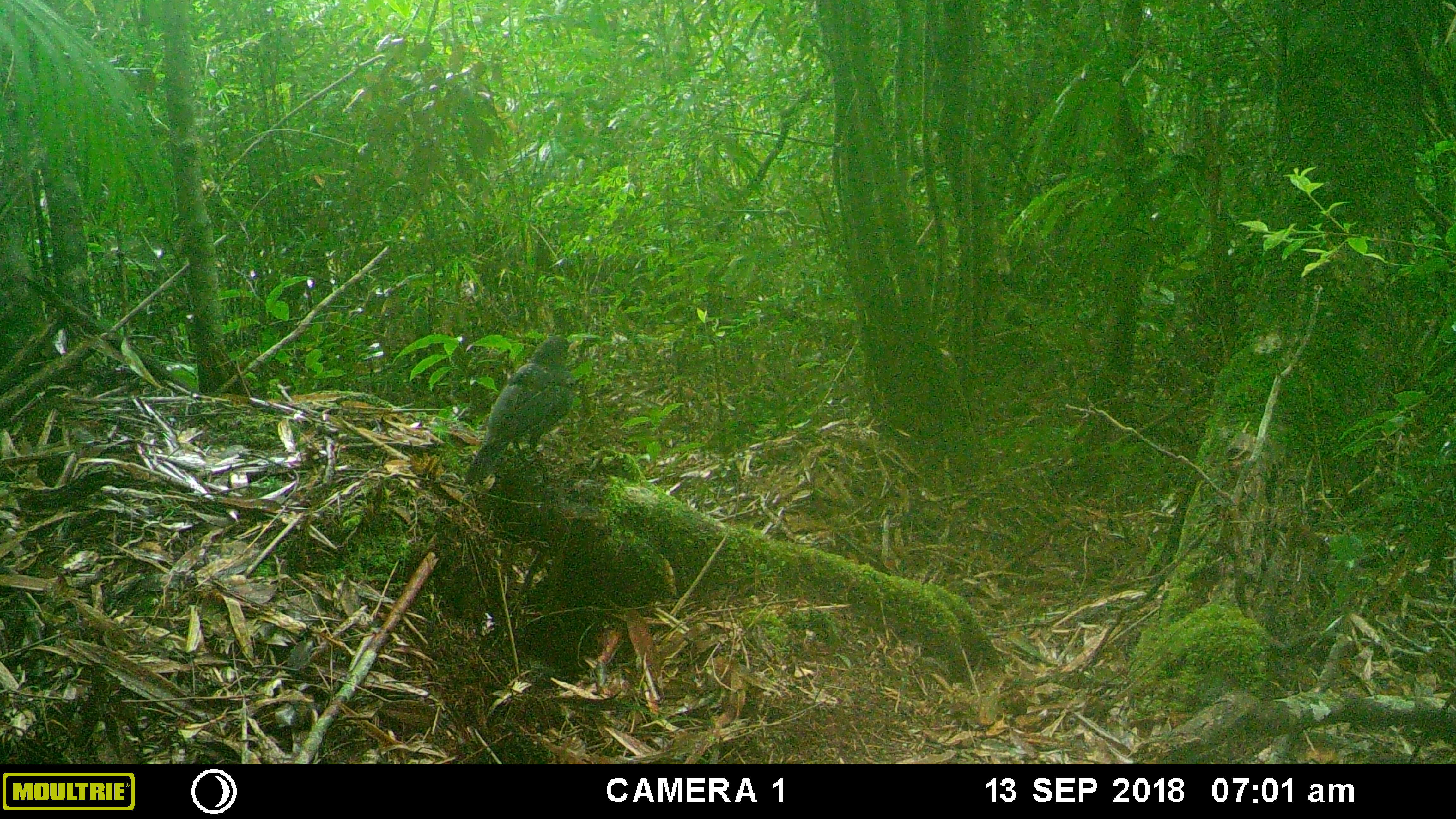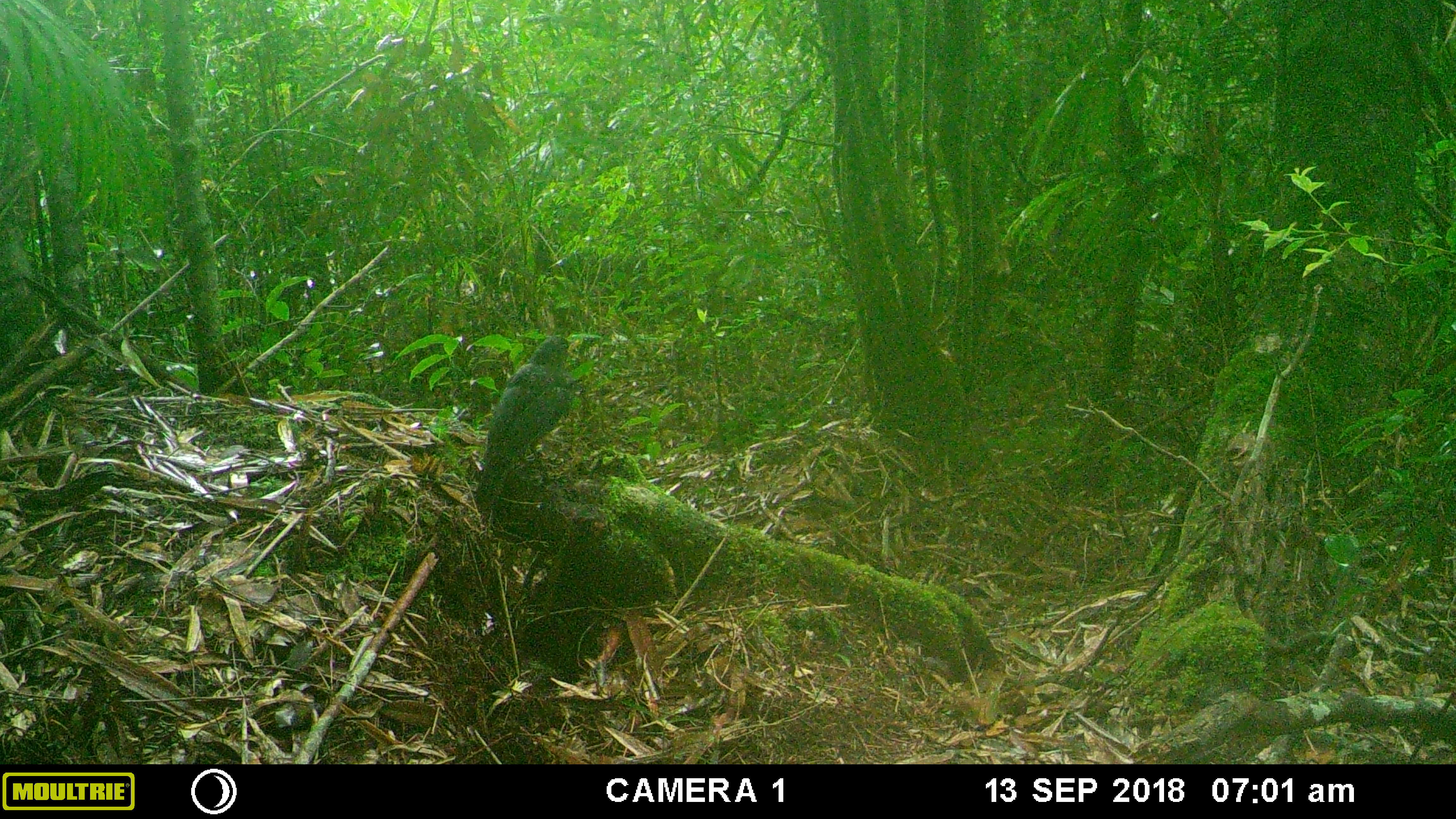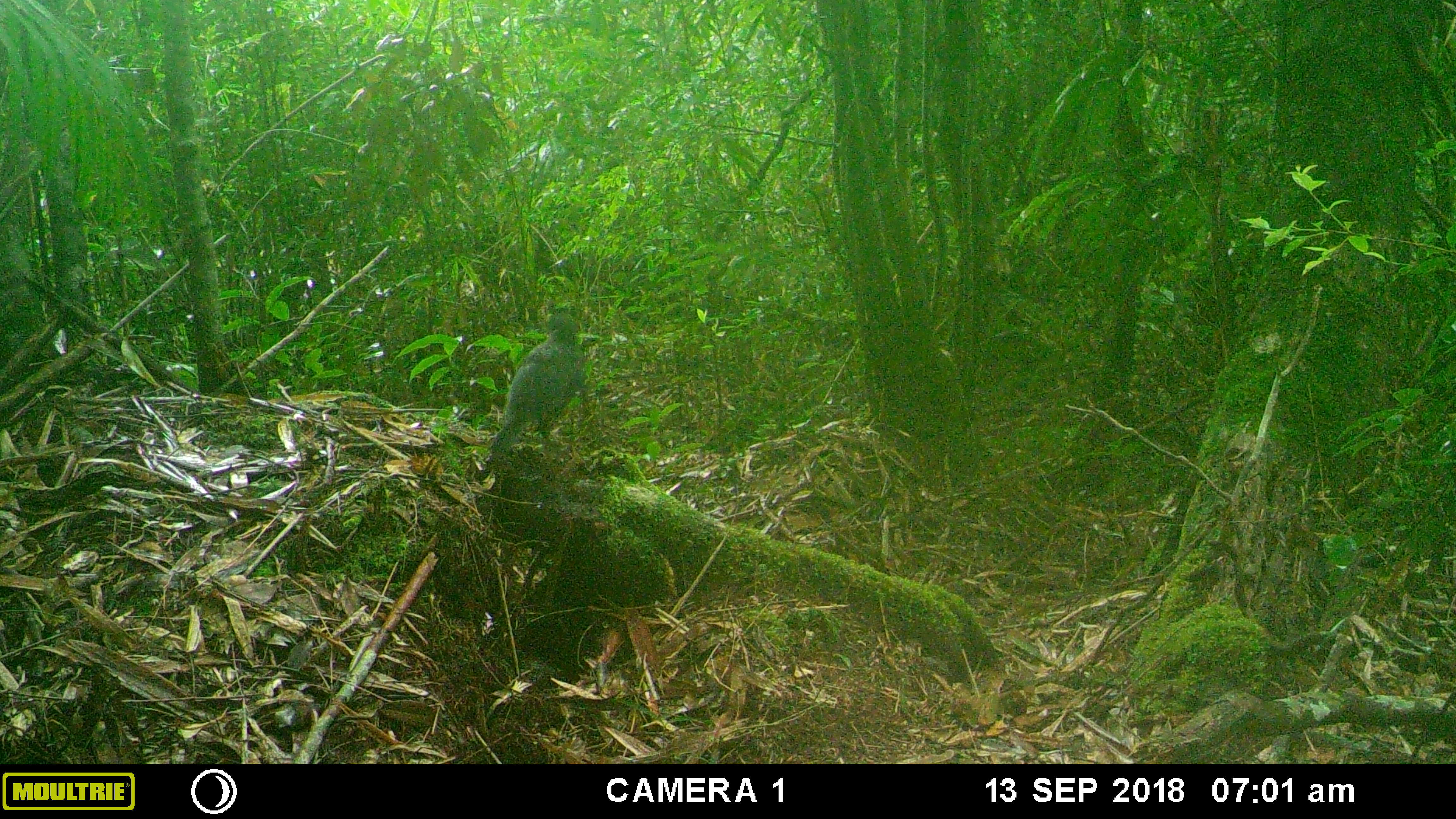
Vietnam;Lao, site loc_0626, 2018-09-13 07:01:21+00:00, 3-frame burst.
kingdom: Animalia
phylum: Chordata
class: Aves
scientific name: Aves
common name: bird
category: unidentified bird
Unidentified bird (bird) (Aves). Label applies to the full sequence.